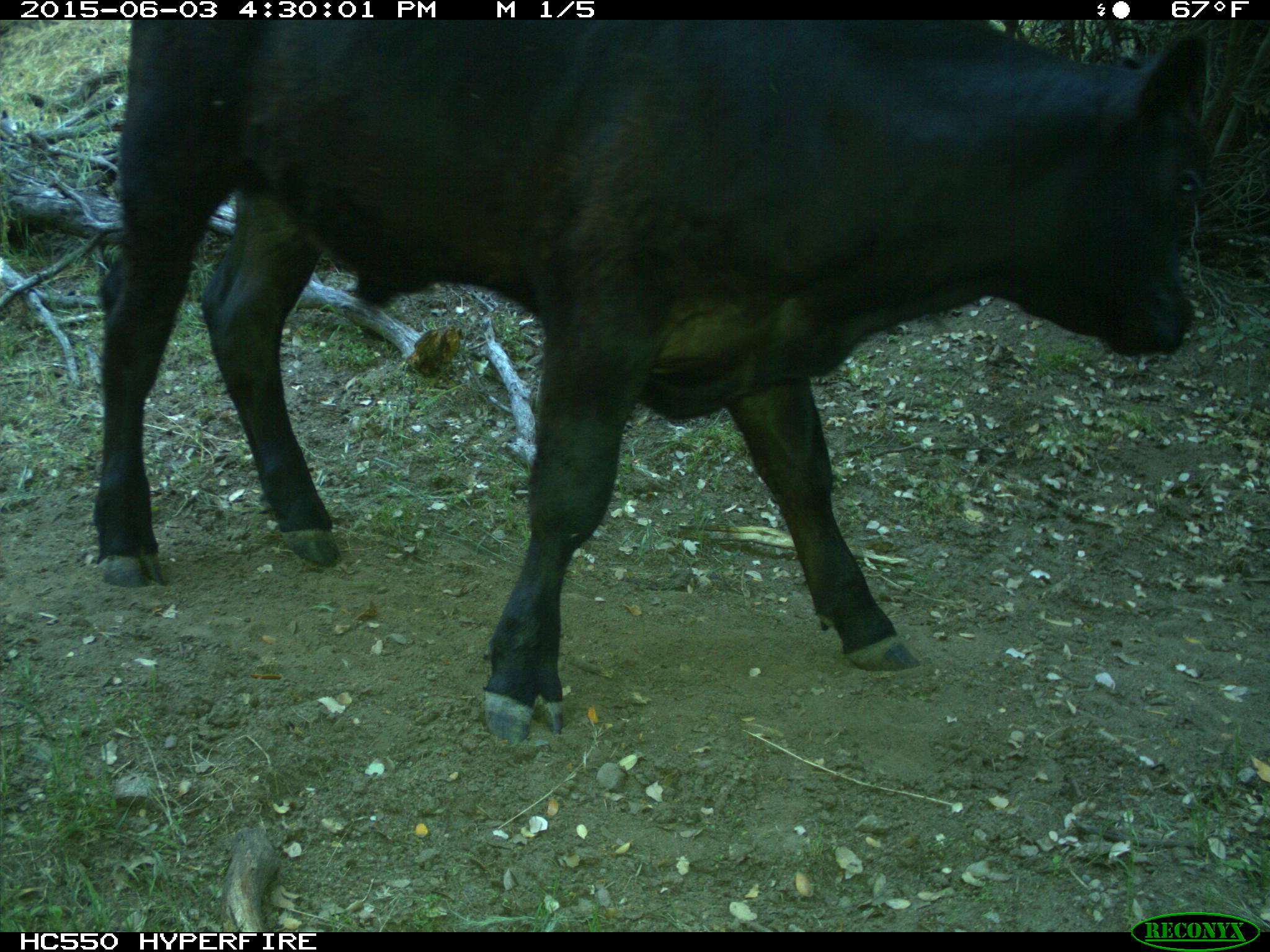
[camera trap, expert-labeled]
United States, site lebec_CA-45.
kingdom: Animalia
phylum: Chordata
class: Mammalia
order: Artiodactyla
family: Bovidae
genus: Bos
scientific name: Bos taurus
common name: domestic cow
Bos taurus (domestic cow).